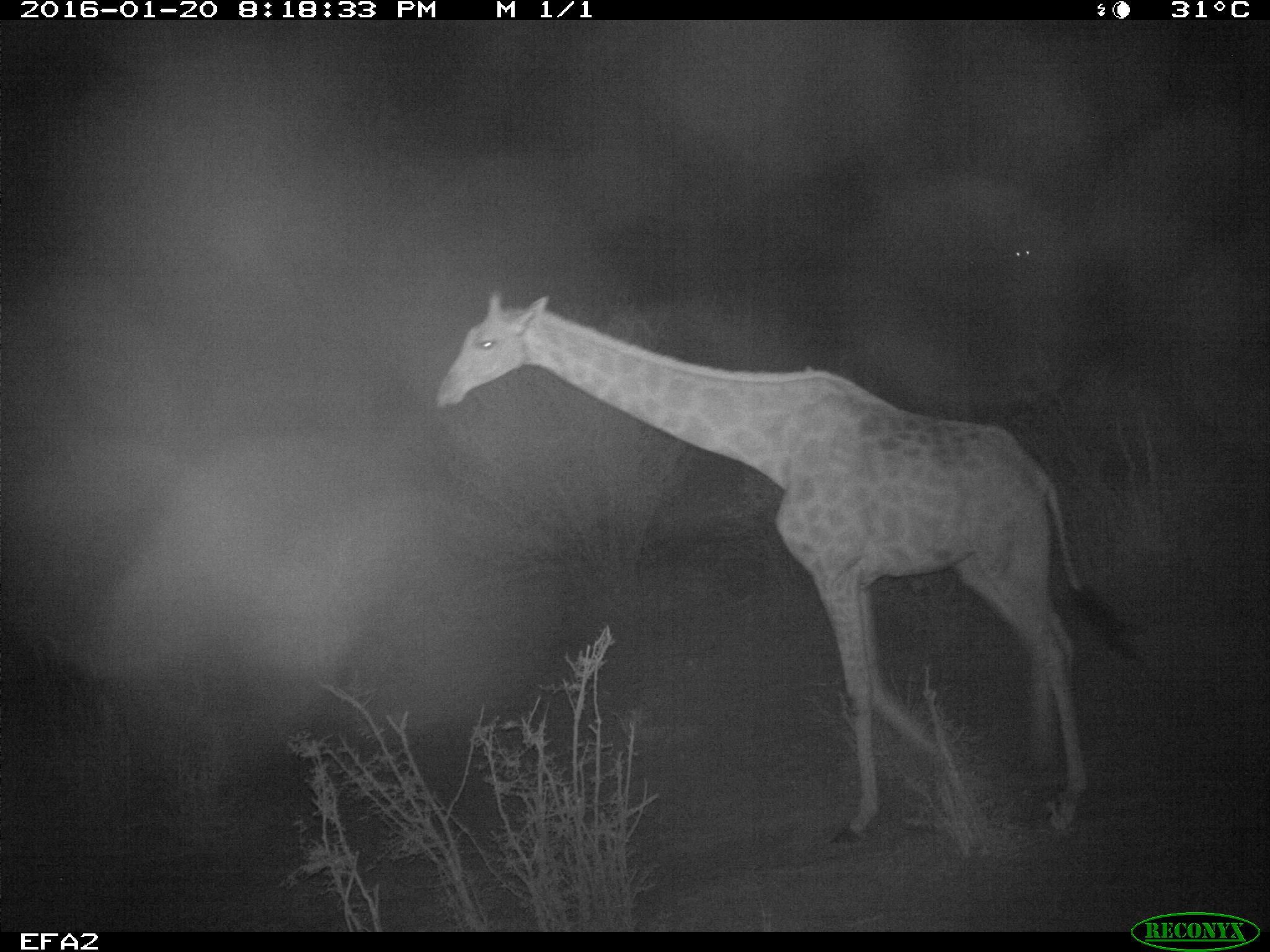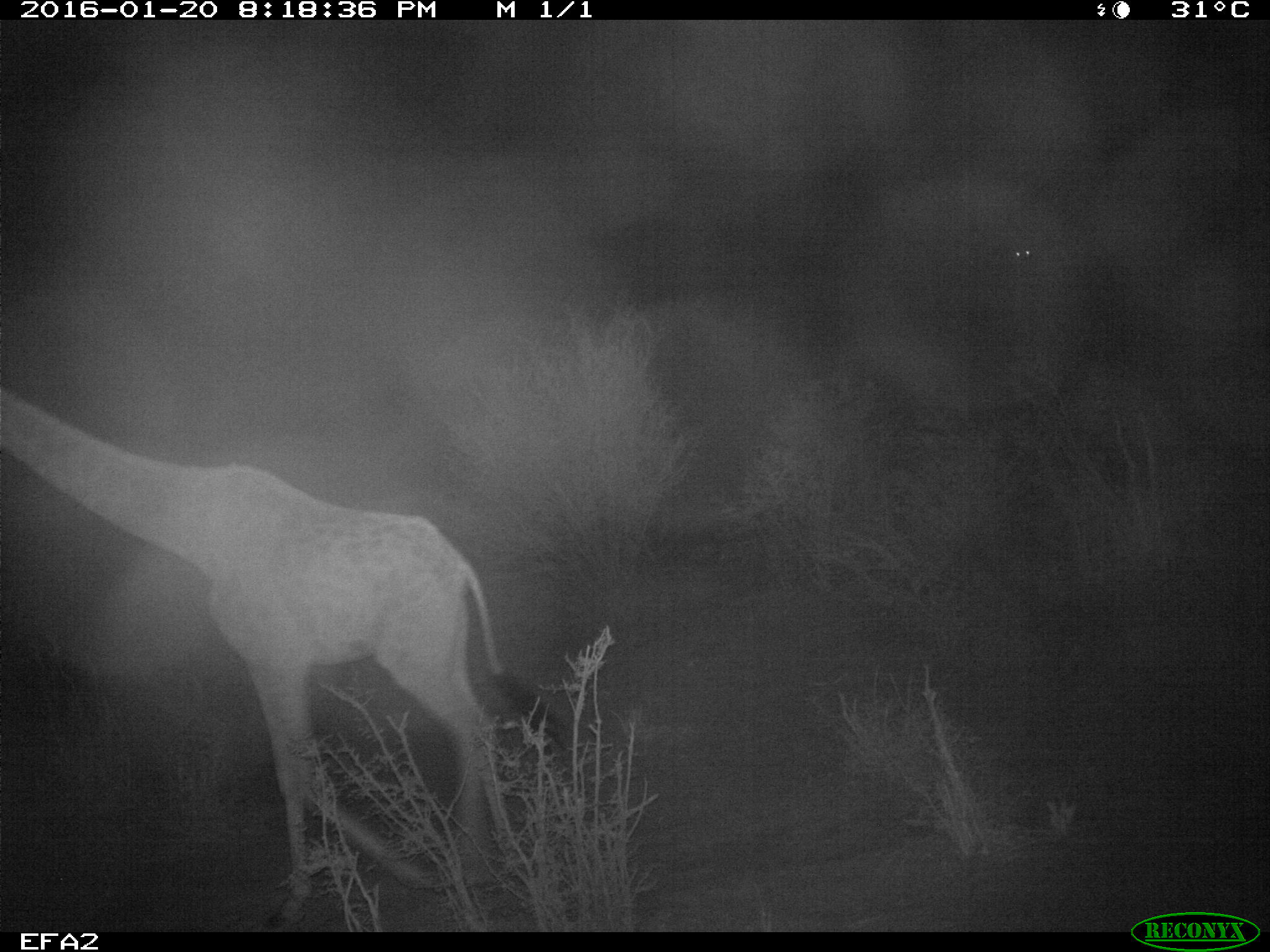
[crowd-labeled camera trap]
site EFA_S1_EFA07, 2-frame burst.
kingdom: Animalia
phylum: Chordata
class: Mammalia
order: Artiodactyla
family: Giraffidae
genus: Giraffa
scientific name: Giraffa camelopardalis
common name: giraffe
Giraffe (Giraffa camelopardalis), count 1. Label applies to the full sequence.